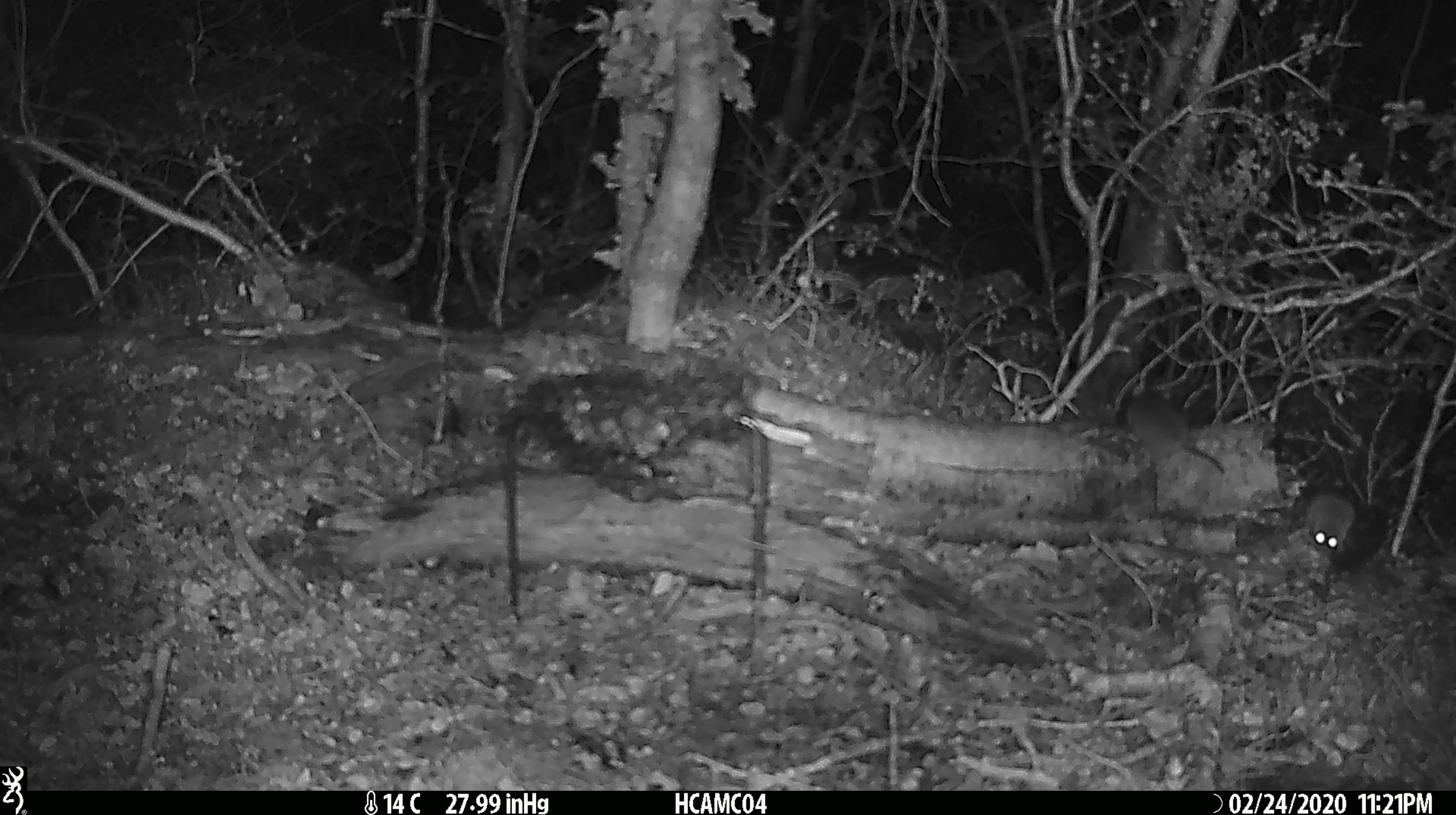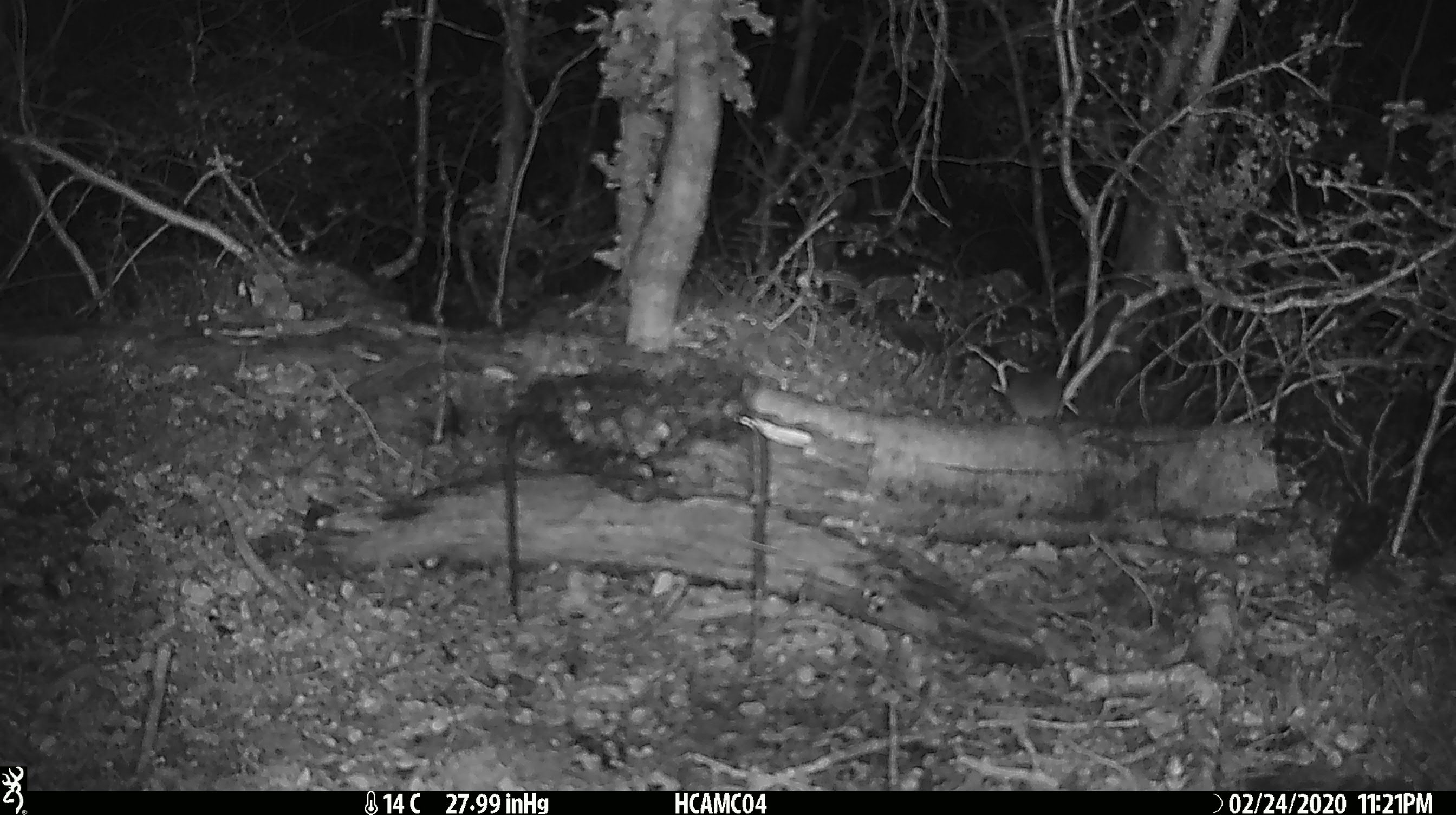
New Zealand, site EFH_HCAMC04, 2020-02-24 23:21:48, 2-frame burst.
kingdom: Animalia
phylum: Chordata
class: Mammalia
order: Rodentia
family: Muridae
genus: Mus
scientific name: Mus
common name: mouse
Mouse (Mus).